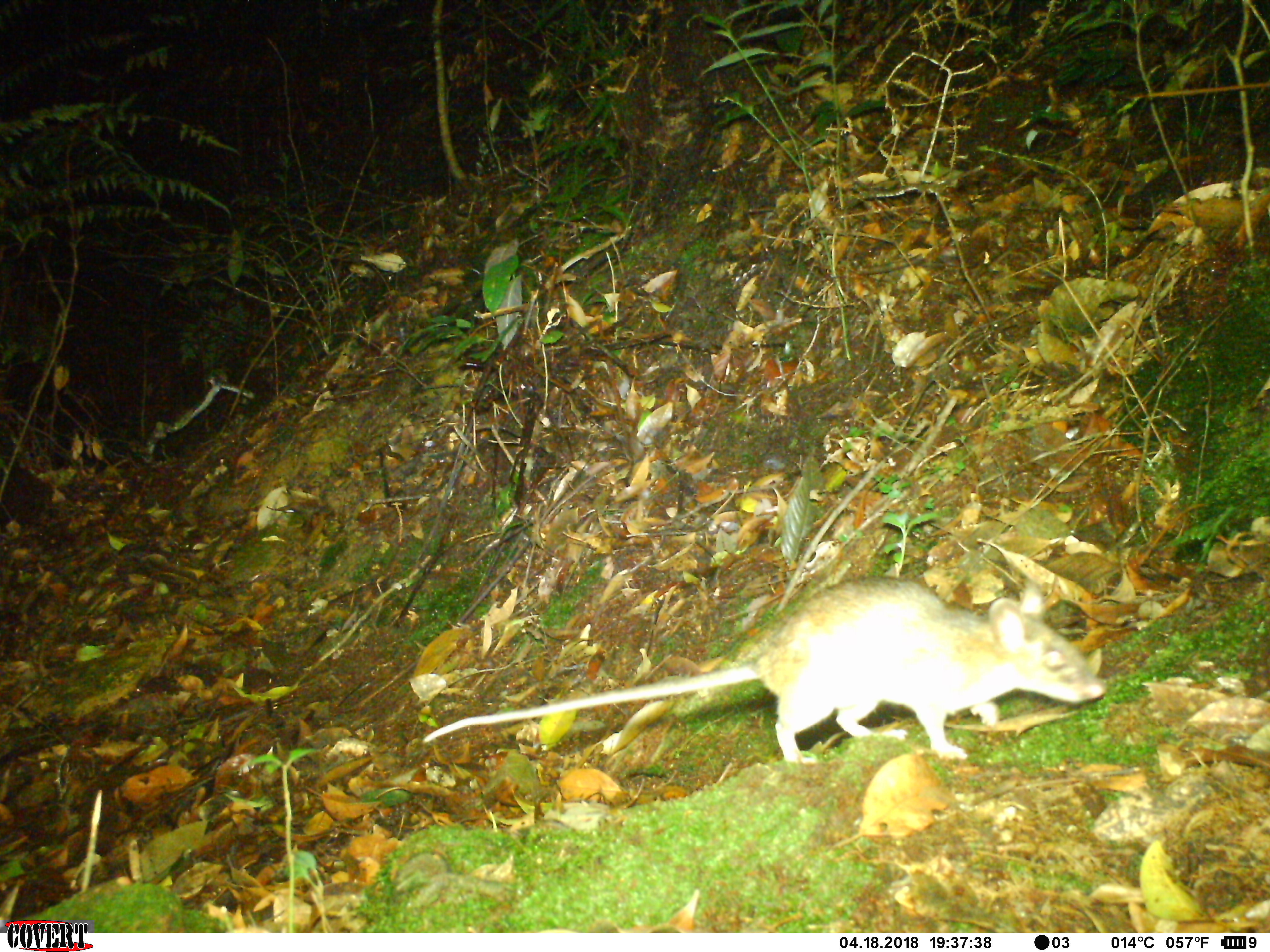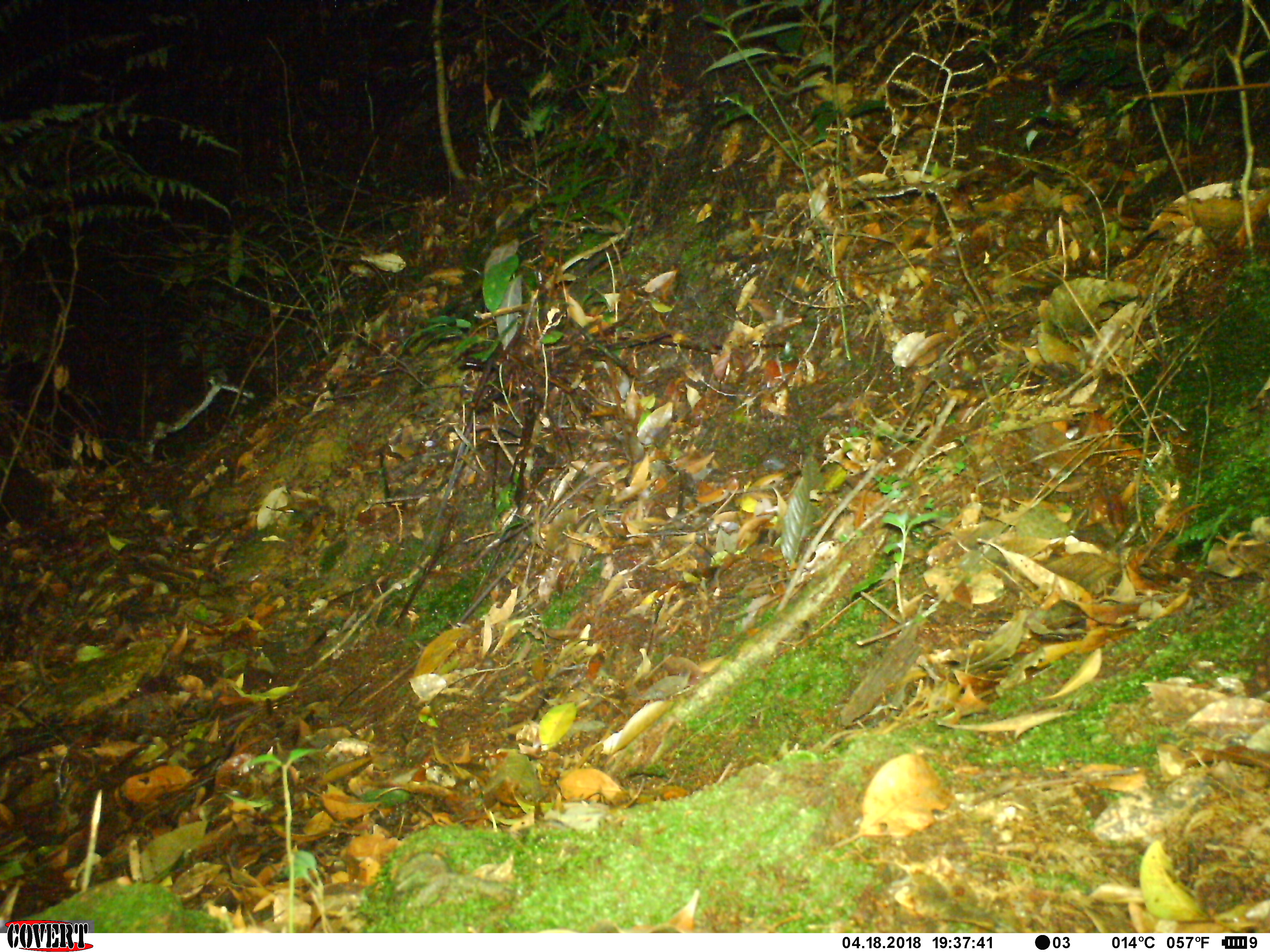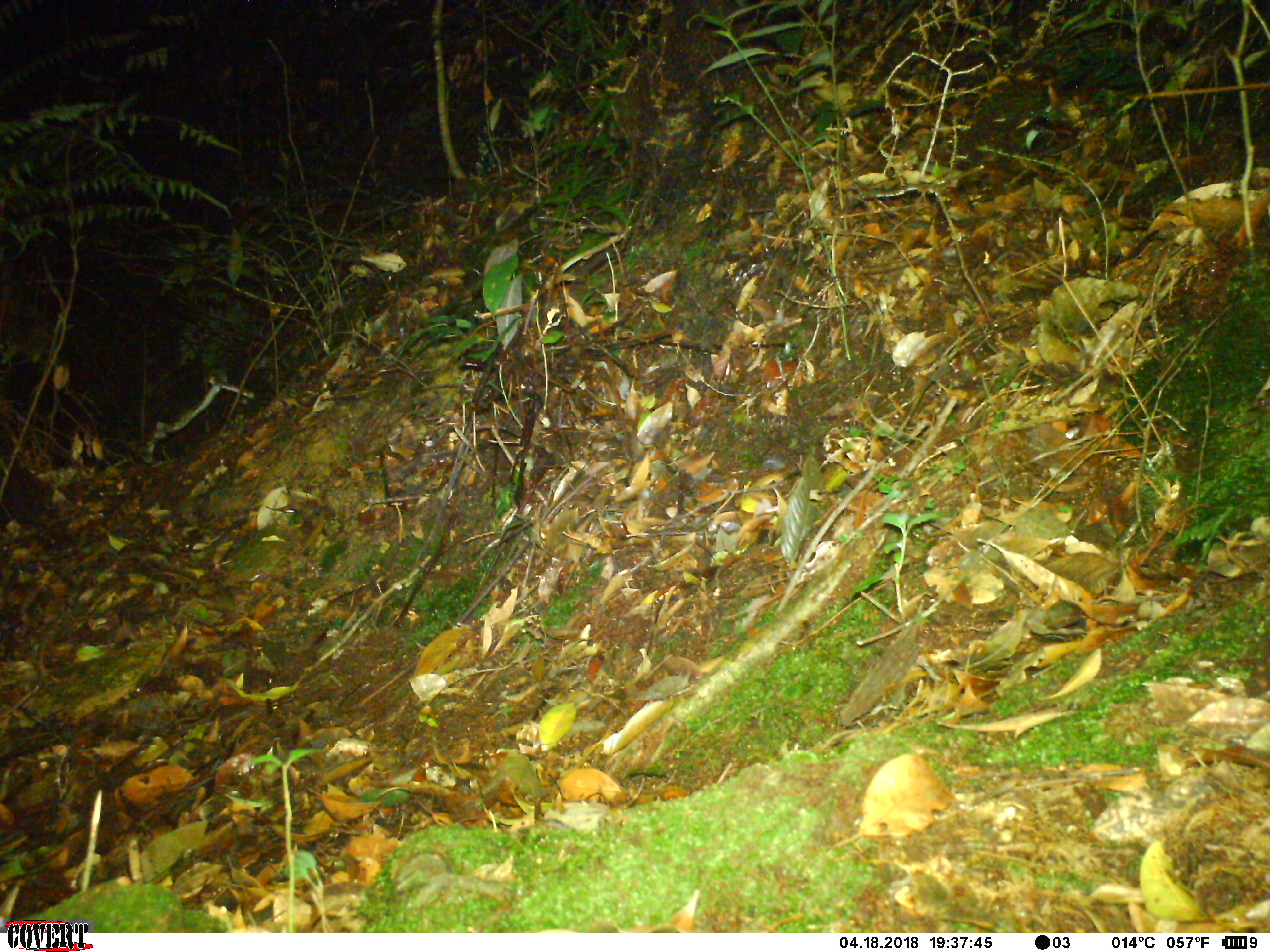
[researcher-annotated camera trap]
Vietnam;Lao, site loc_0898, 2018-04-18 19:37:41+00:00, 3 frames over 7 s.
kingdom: Animalia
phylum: Chordata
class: Mammalia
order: Rodentia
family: Muridae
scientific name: Muridae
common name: old-world mice and rats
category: unidentified murid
Unidentified murid (old-world mice and rats) (Muridae). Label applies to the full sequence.